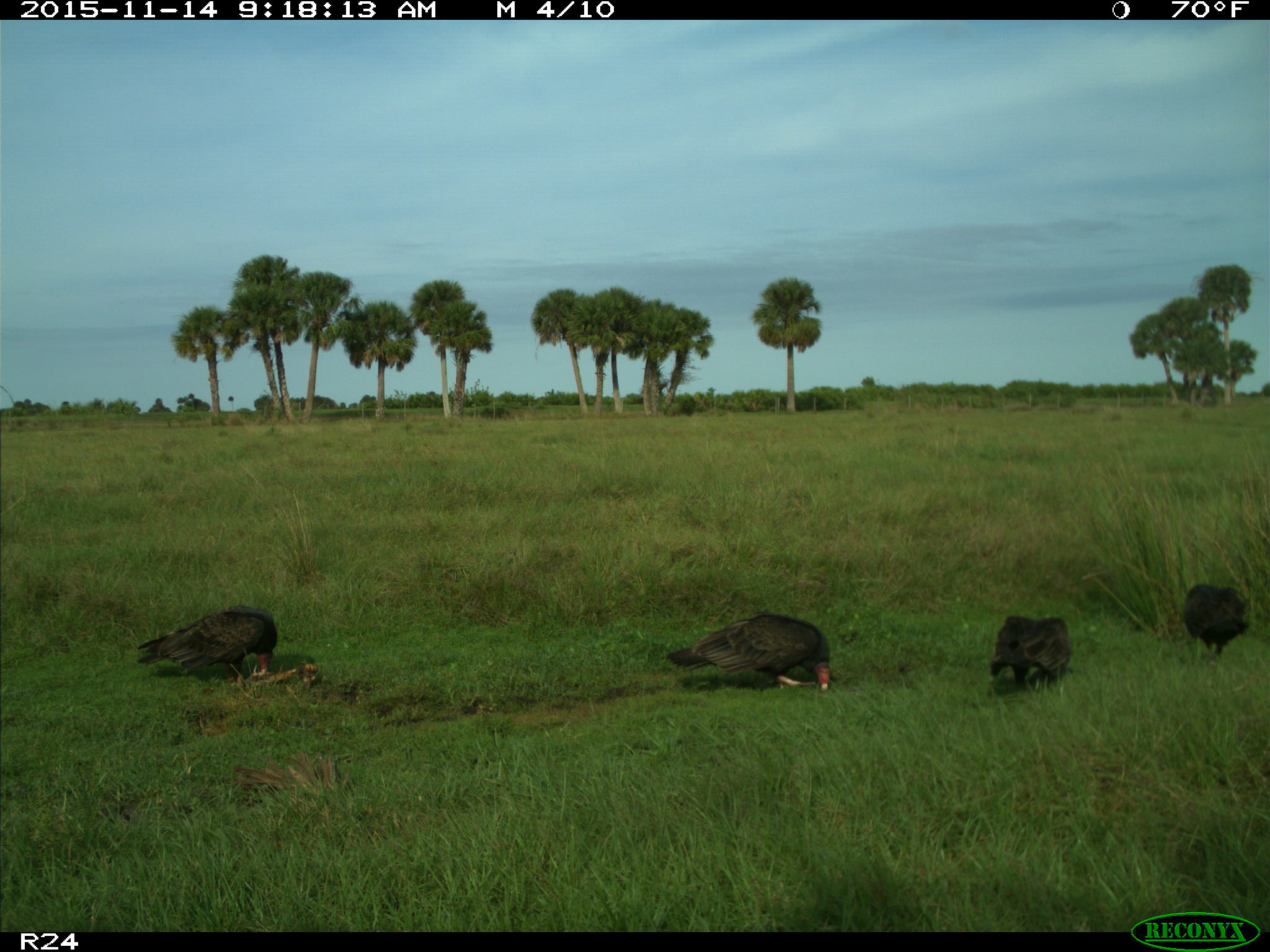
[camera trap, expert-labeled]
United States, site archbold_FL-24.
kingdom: Animalia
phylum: Chordata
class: Aves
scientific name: Aves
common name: birds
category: unidentified bird